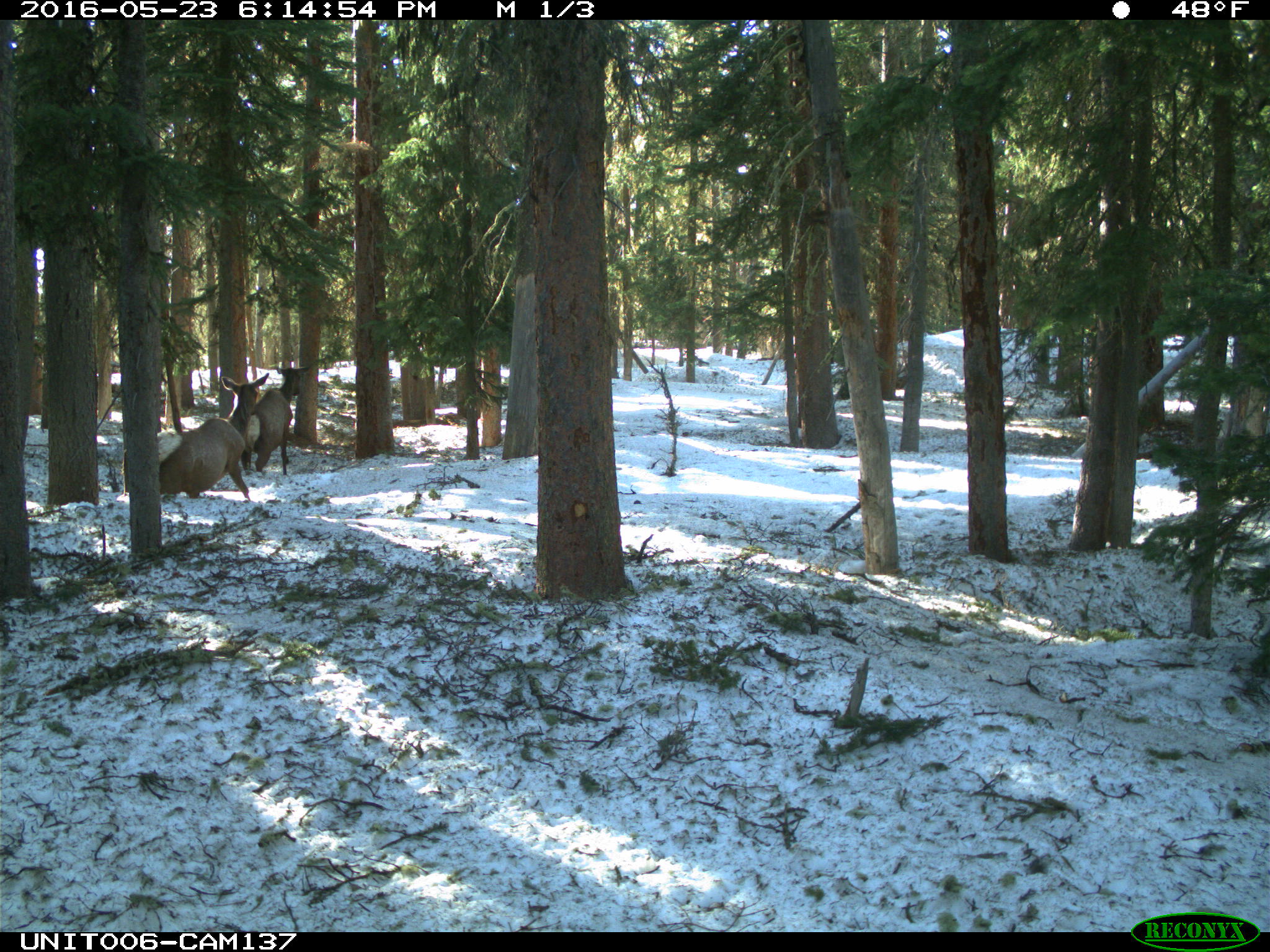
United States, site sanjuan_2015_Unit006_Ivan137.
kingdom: Animalia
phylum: Chordata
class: Mammalia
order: Artiodactyla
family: Cervidae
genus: Cervus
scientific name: Cervus elaphus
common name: red deer